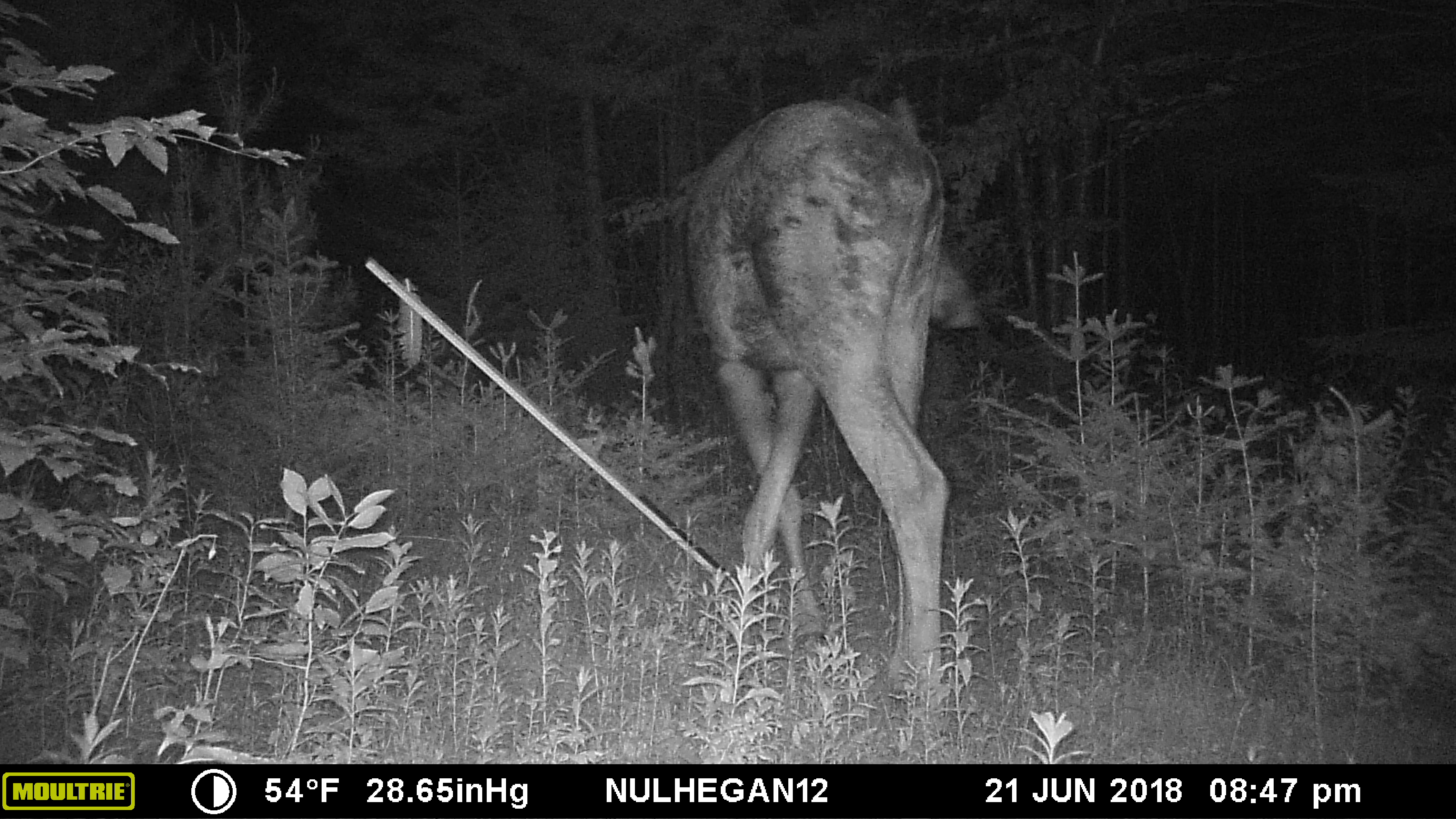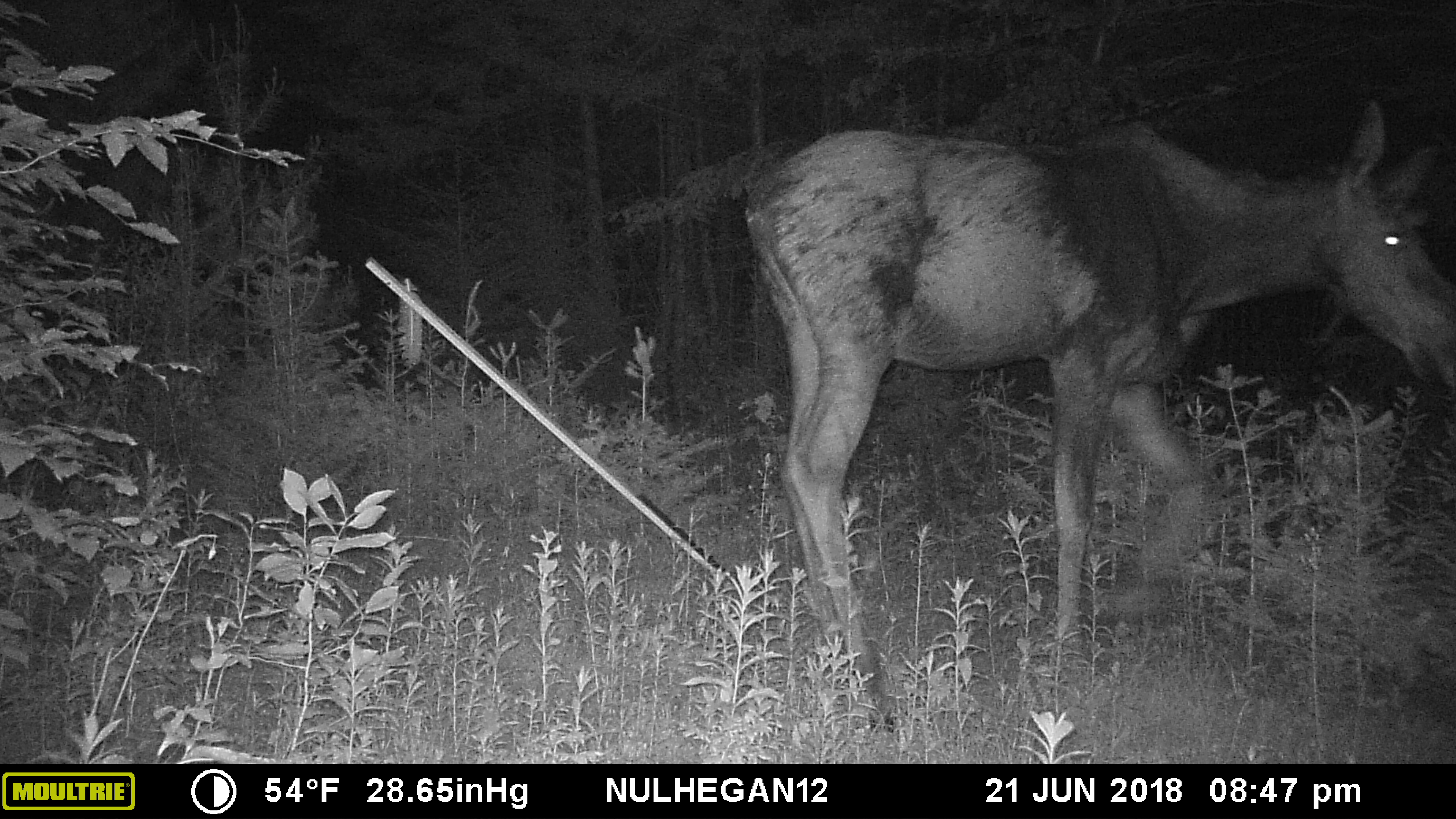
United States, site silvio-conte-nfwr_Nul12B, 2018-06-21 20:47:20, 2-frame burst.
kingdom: Animalia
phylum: Chordata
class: Mammalia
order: Artiodactyla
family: Cervidae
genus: Alces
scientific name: Alces alces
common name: moose